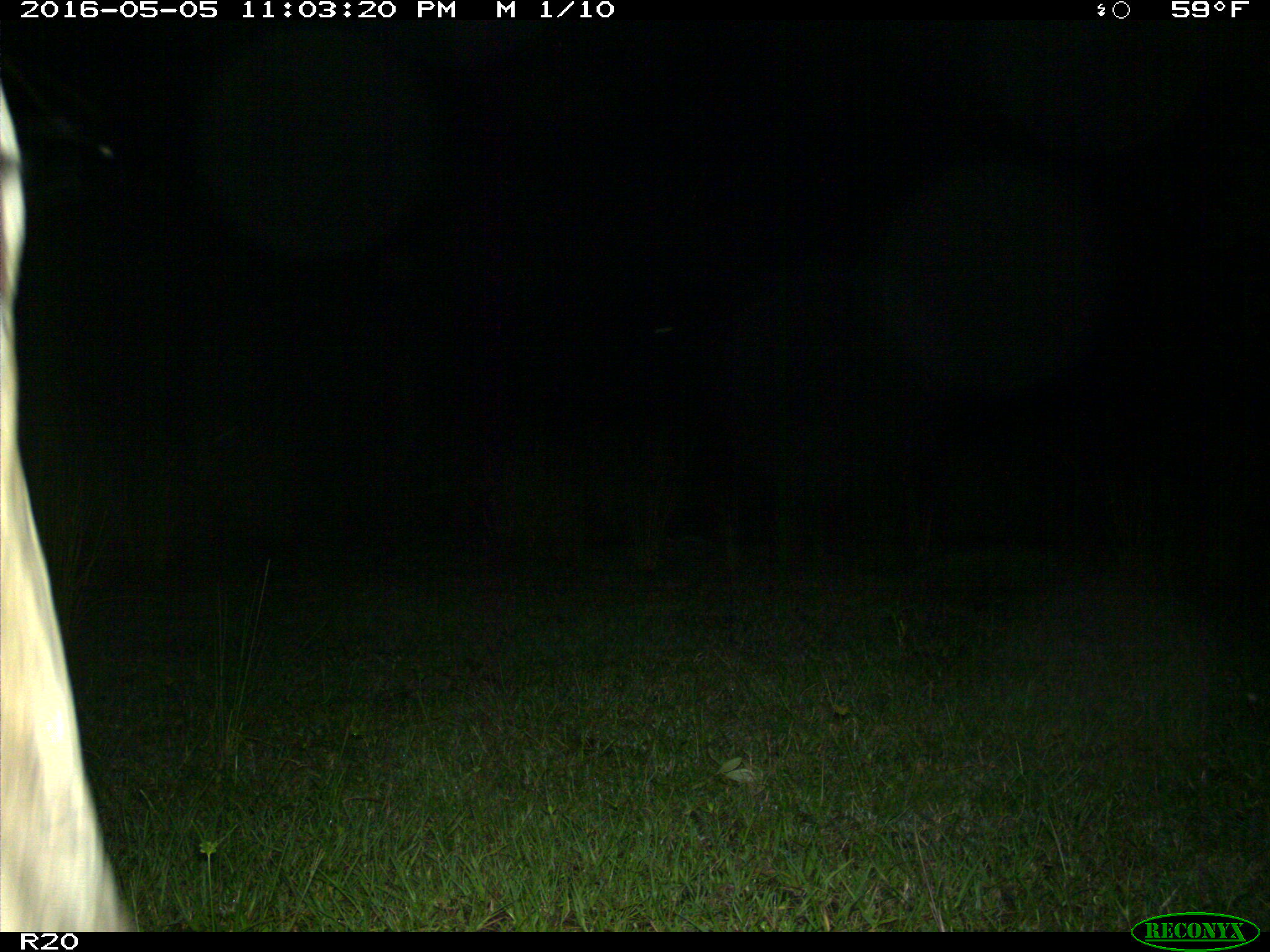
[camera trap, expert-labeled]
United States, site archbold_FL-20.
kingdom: Animalia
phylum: Chordata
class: Mammalia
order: Artiodactyla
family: Bovidae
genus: Bos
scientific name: Bos taurus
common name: domestic cow